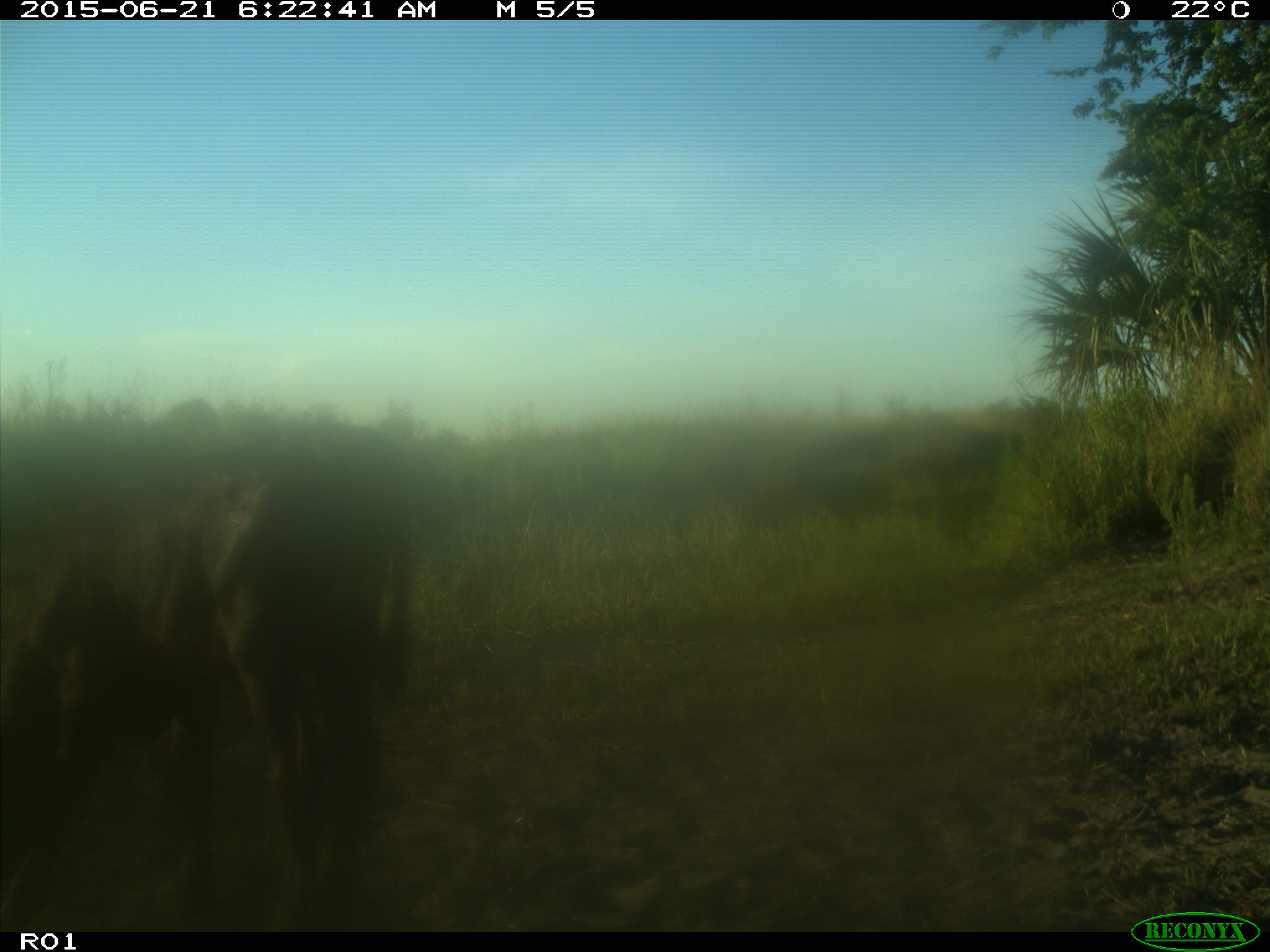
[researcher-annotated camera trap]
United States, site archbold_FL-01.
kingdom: Animalia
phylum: Chordata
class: Mammalia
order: Artiodactyla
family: Bovidae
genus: Bos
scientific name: Bos taurus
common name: domestic cow